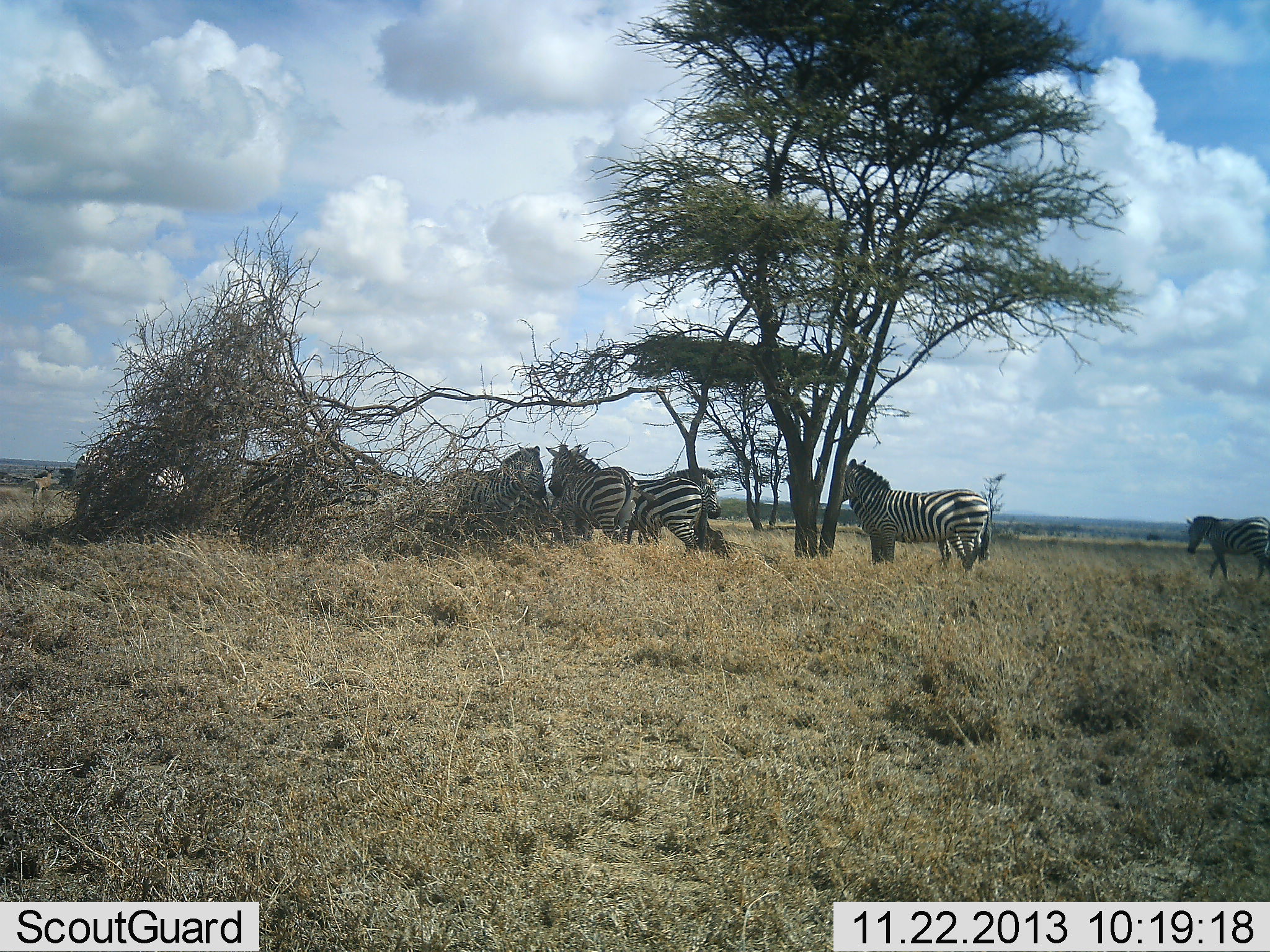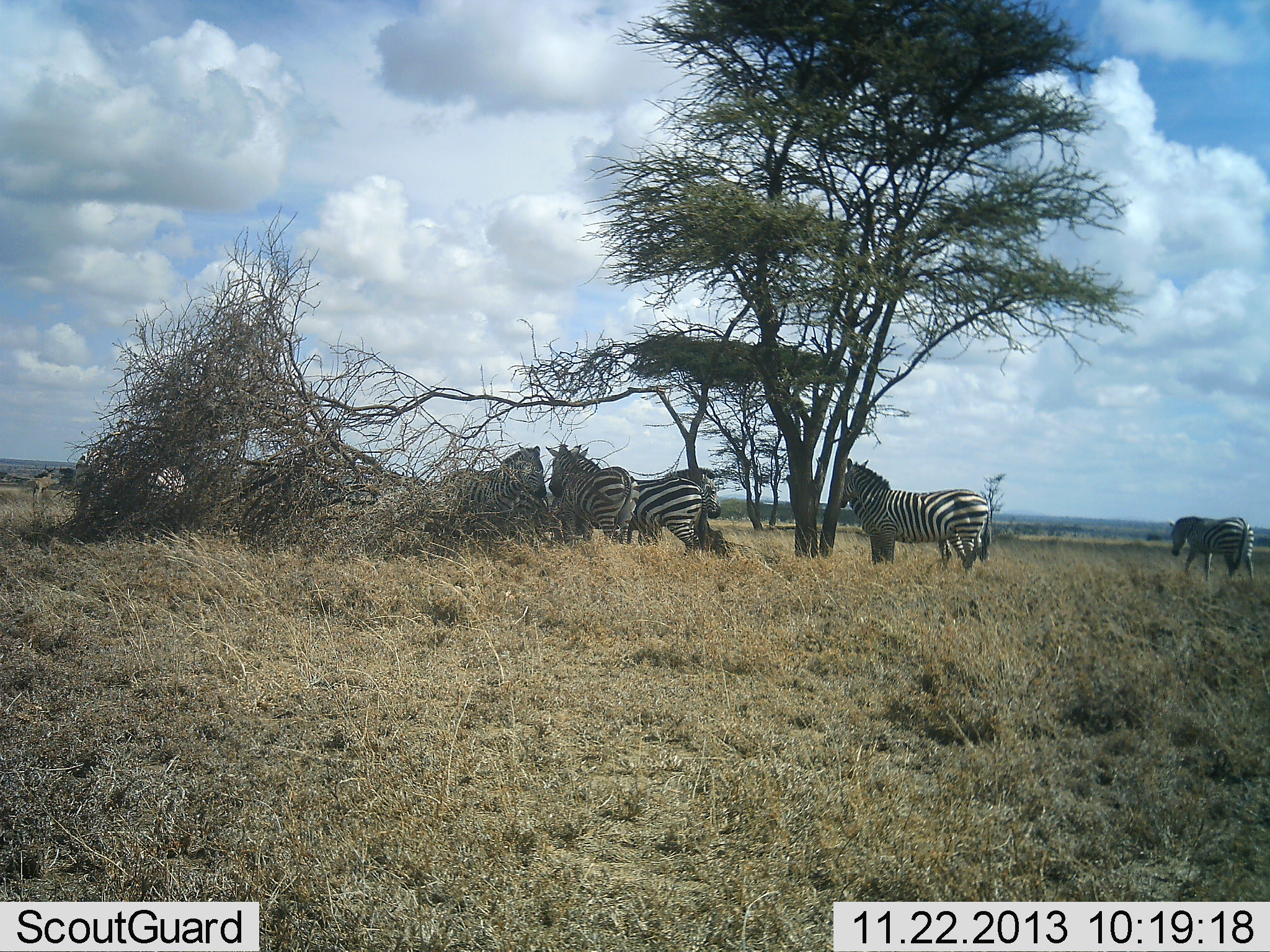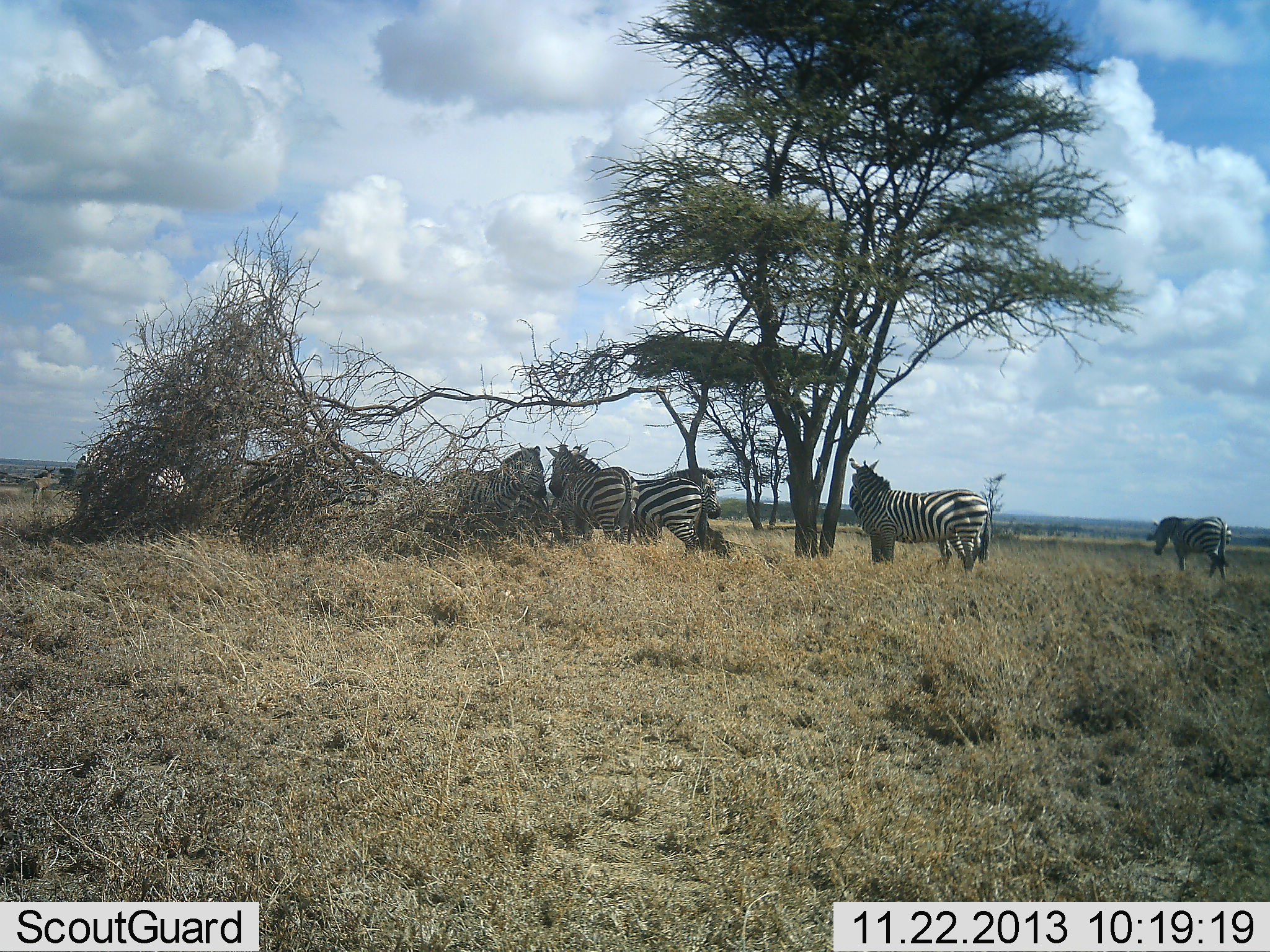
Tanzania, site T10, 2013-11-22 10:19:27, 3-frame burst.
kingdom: Animalia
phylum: Chordata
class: Mammalia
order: Perissodactyla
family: Equidae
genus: Equus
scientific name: Equus quagga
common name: plains zebra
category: zebra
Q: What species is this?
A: Zebra (plains zebra) (Equus quagga).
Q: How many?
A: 5.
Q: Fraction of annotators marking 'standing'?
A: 85%.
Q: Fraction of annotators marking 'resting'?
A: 15%.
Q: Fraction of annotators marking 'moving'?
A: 63%.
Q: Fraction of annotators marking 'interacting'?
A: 11%.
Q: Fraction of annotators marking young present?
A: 0%.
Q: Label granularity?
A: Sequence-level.